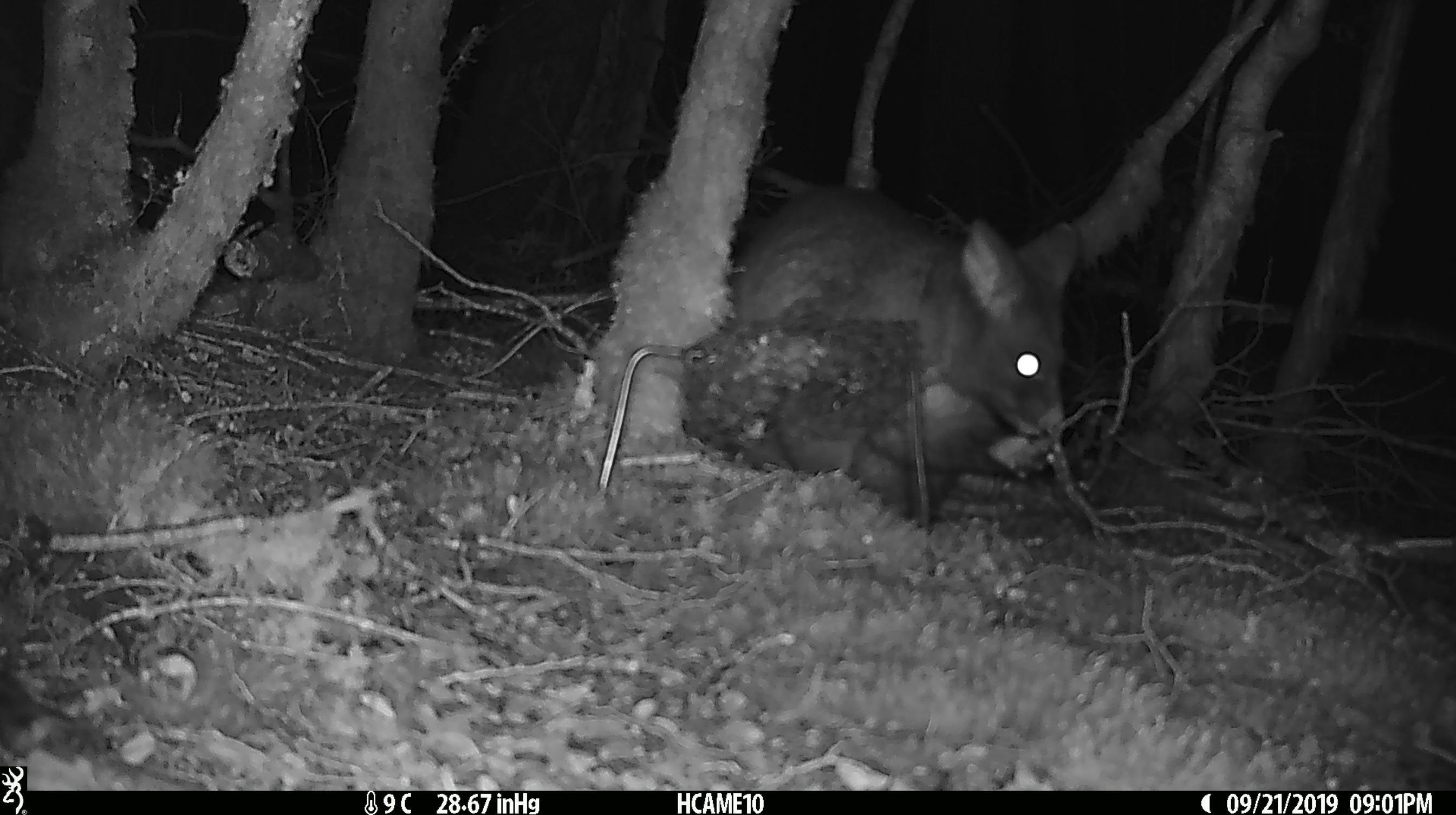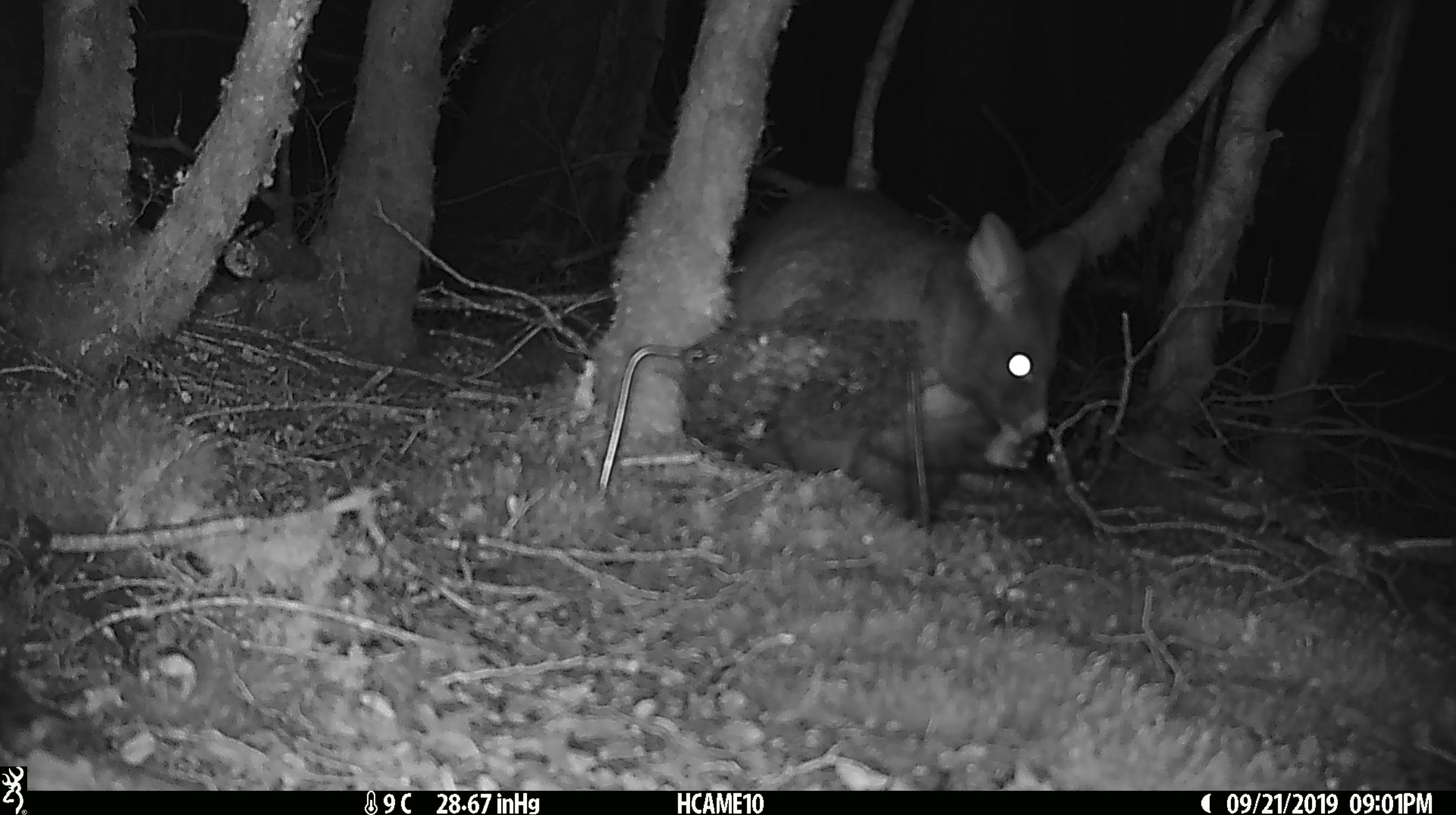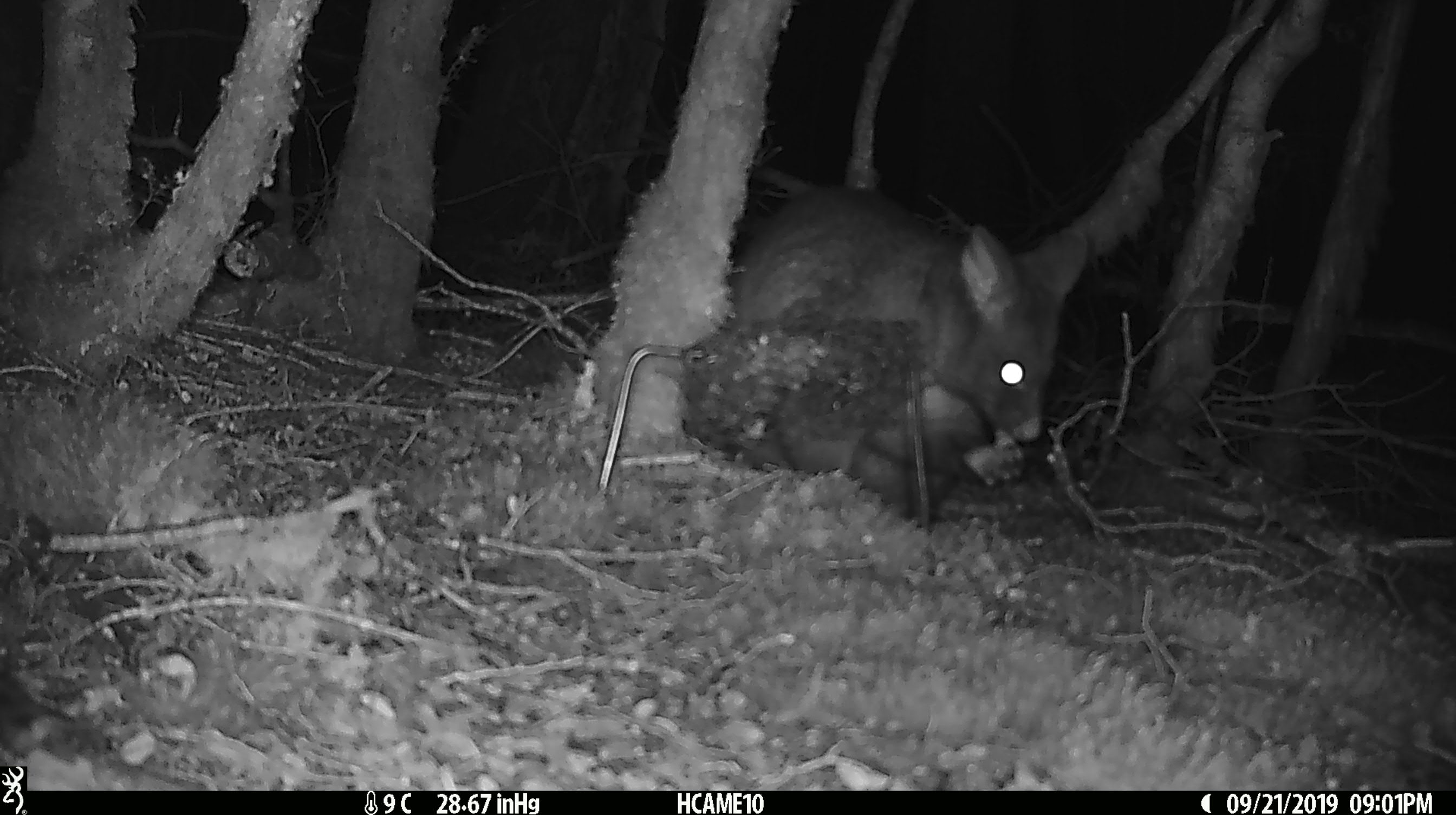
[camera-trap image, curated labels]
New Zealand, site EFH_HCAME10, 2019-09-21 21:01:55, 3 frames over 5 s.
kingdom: Animalia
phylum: Chordata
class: Mammalia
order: Diprotodontia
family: Phalangeridae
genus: Trichosurus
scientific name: Trichosurus vulpecula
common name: common brushtail possum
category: possum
Possum (common brushtail possum) (Trichosurus vulpecula).